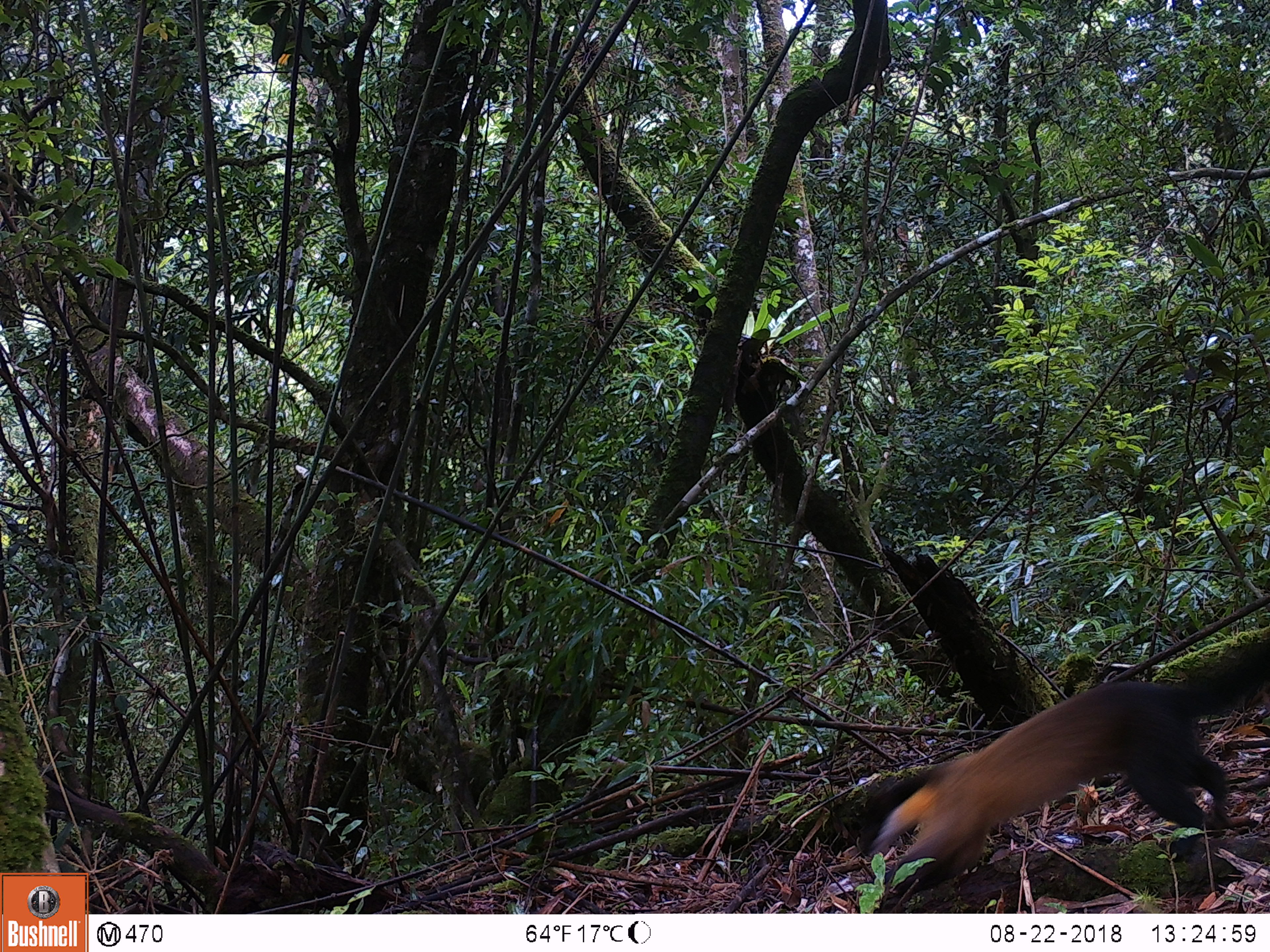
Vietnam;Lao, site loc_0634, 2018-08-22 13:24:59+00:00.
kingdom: Animalia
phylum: Chordata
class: Mammalia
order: Carnivora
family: Mustelidae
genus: Martes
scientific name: Martes flavigula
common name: yellow-throated marten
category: yellow throated marten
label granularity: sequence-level